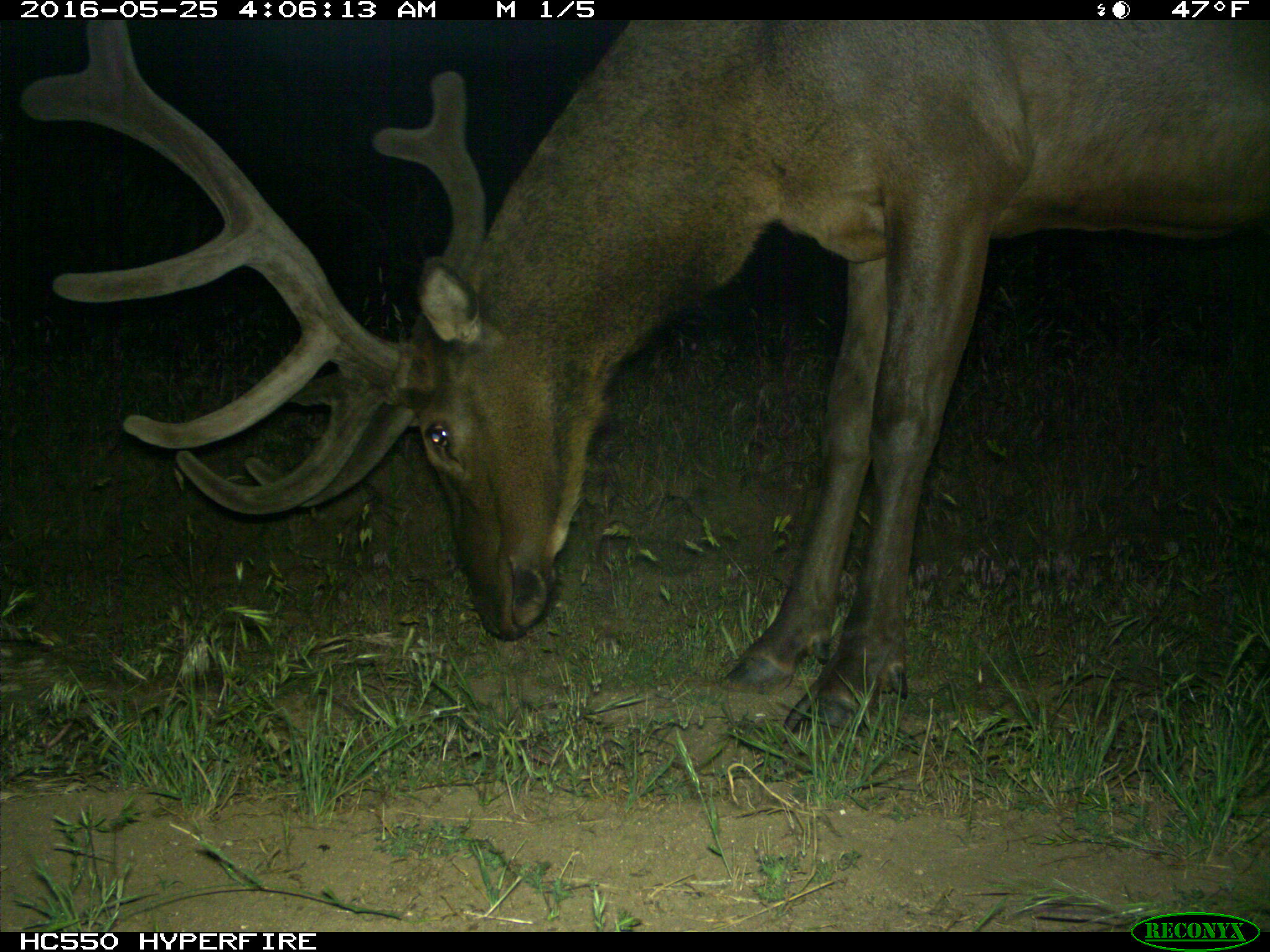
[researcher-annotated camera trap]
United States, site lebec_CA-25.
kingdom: Animalia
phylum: Chordata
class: Mammalia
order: Artiodactyla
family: Cervidae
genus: Cervus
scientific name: Cervus canadensis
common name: elk